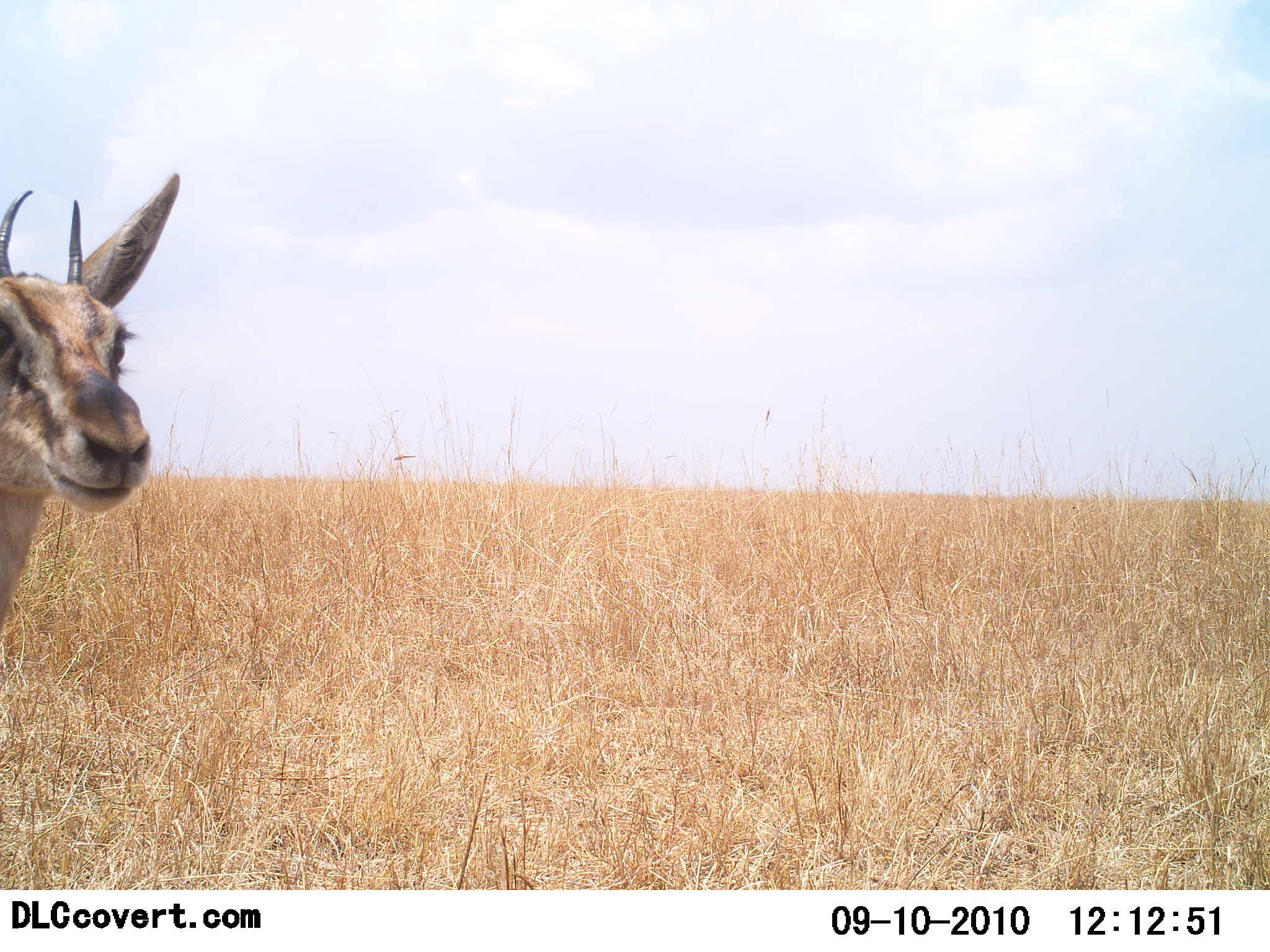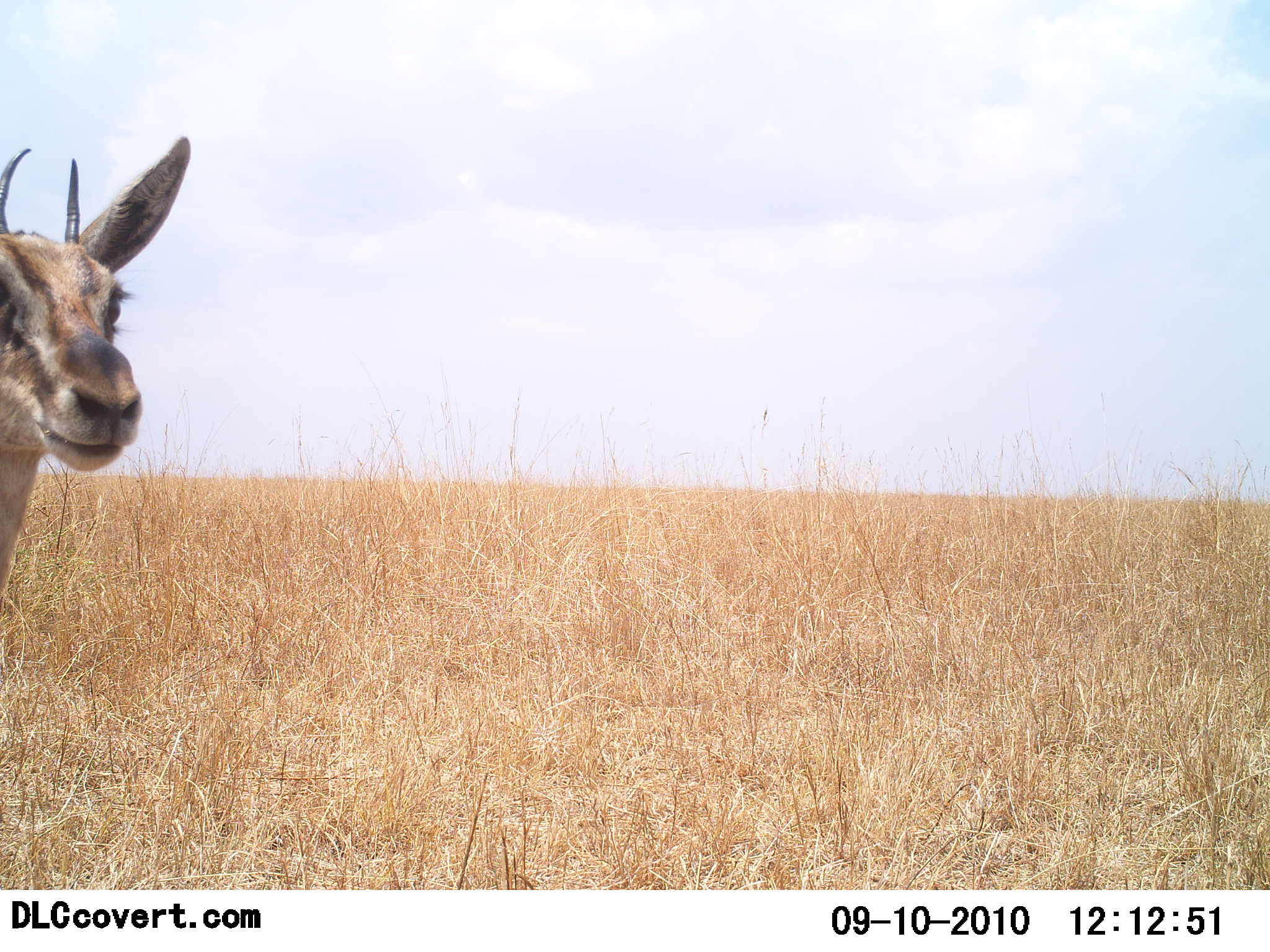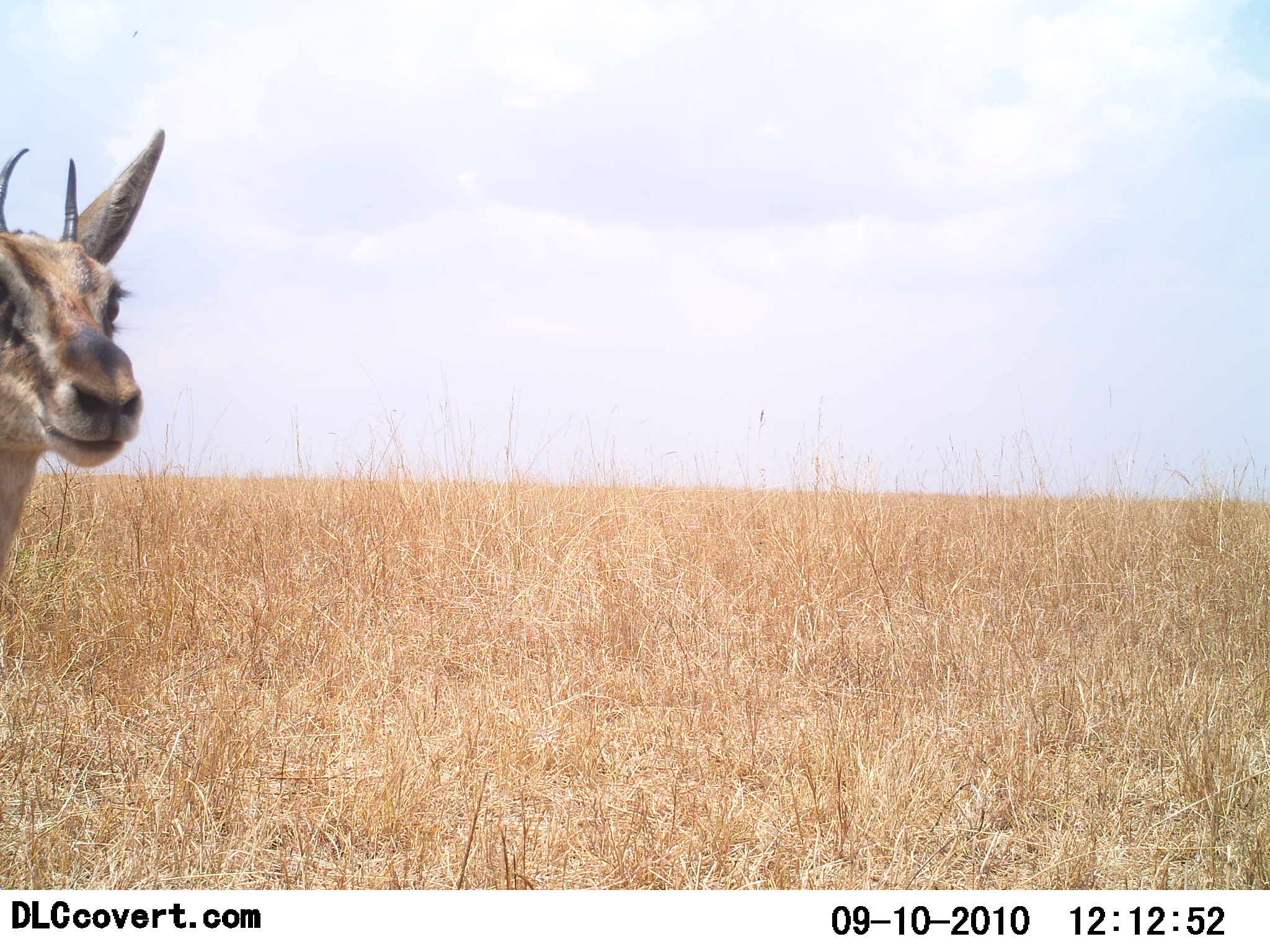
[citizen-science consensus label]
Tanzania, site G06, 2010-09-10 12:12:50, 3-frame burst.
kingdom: Animalia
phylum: Chordata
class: Mammalia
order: Artiodactyla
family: Bovidae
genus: Eudorcas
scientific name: Eudorcas thomsonii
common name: thomson's gazelle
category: gazellethomsons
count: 1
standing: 100%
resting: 0%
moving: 0%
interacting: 0%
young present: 0%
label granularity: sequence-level